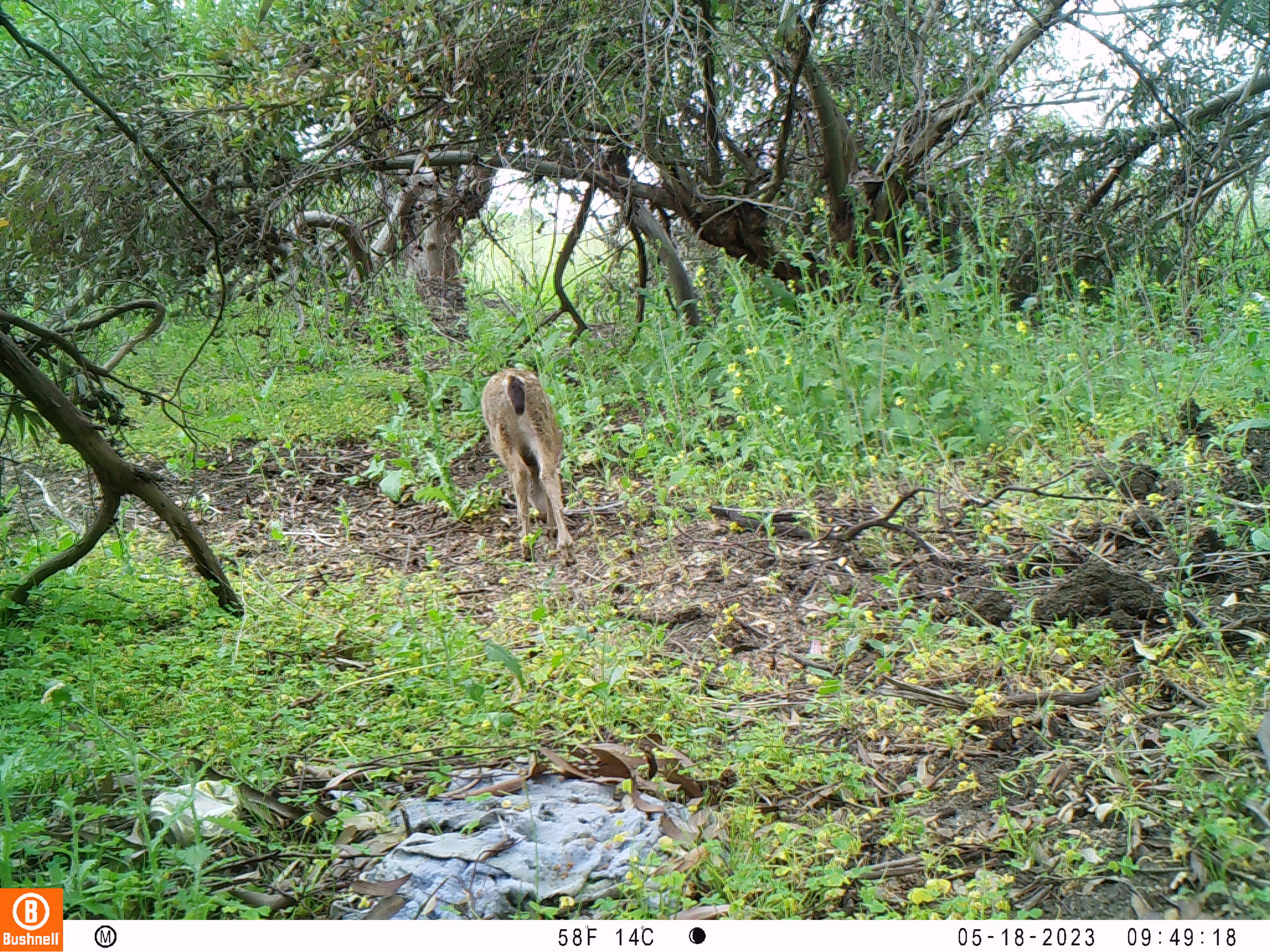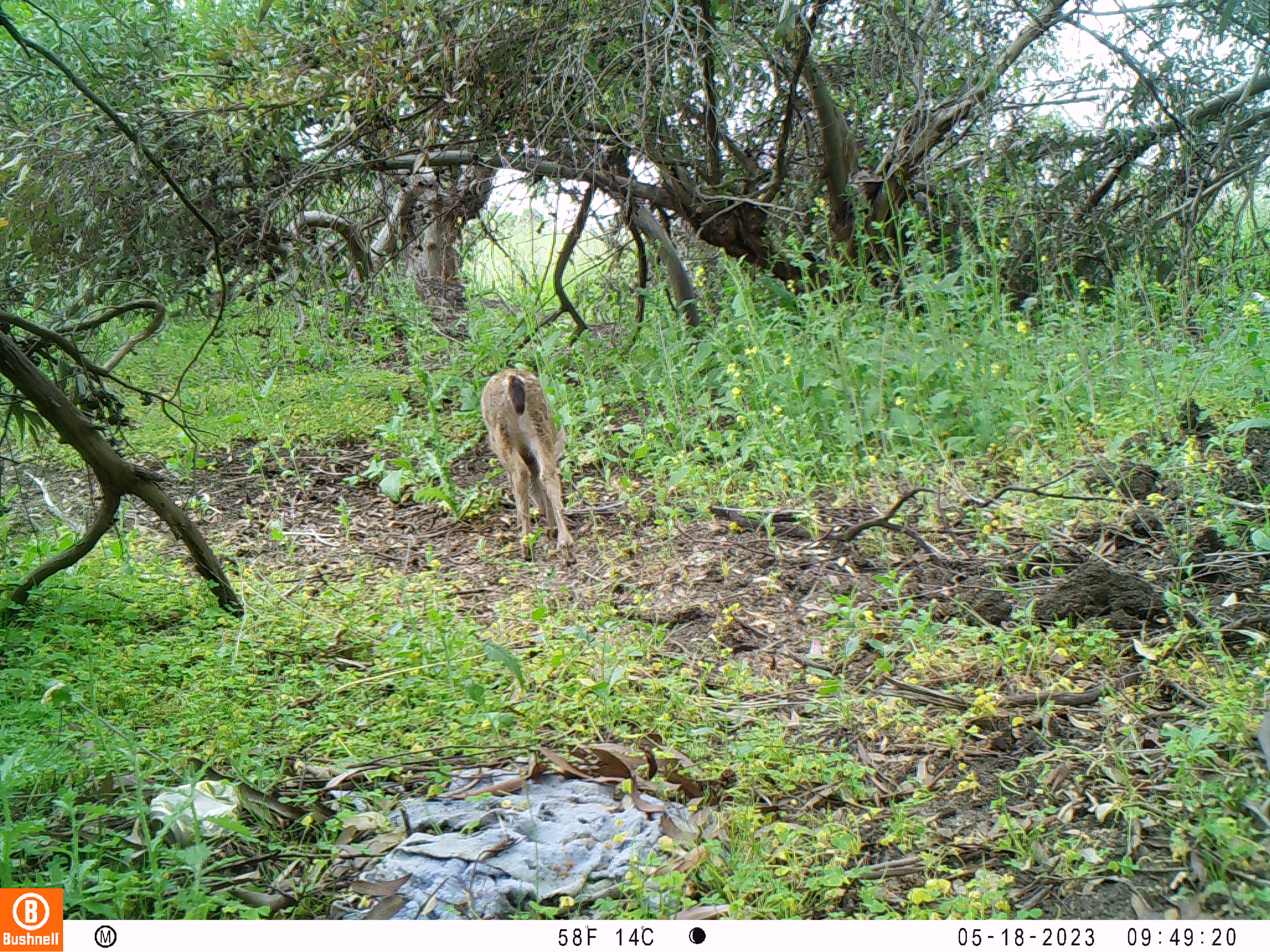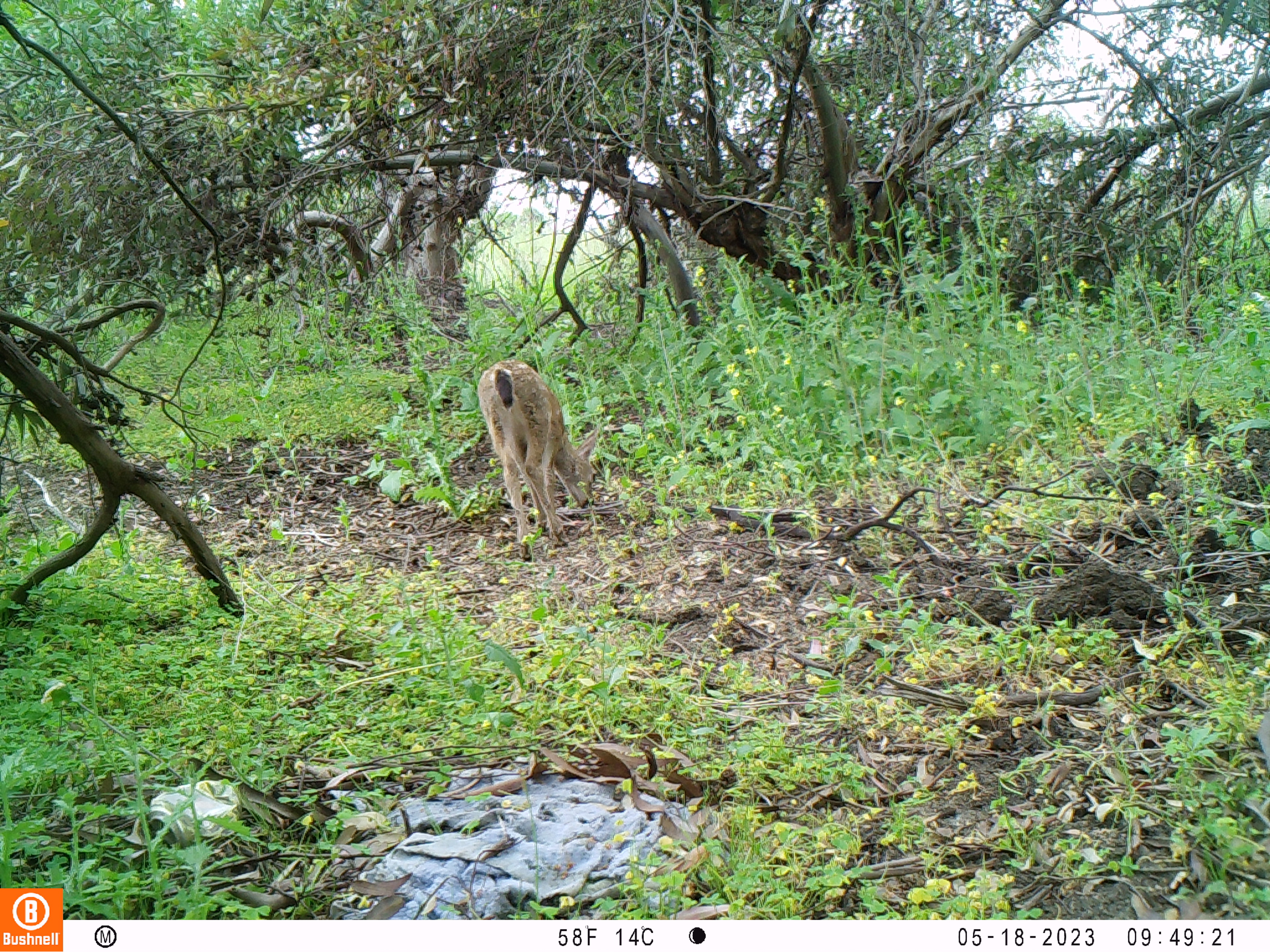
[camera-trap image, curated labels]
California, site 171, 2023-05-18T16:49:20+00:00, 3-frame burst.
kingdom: Animalia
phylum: Chordata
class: Mammalia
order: Artiodactyla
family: Cervidae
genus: Odocoileus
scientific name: Odocoileus hemionus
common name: mule deer